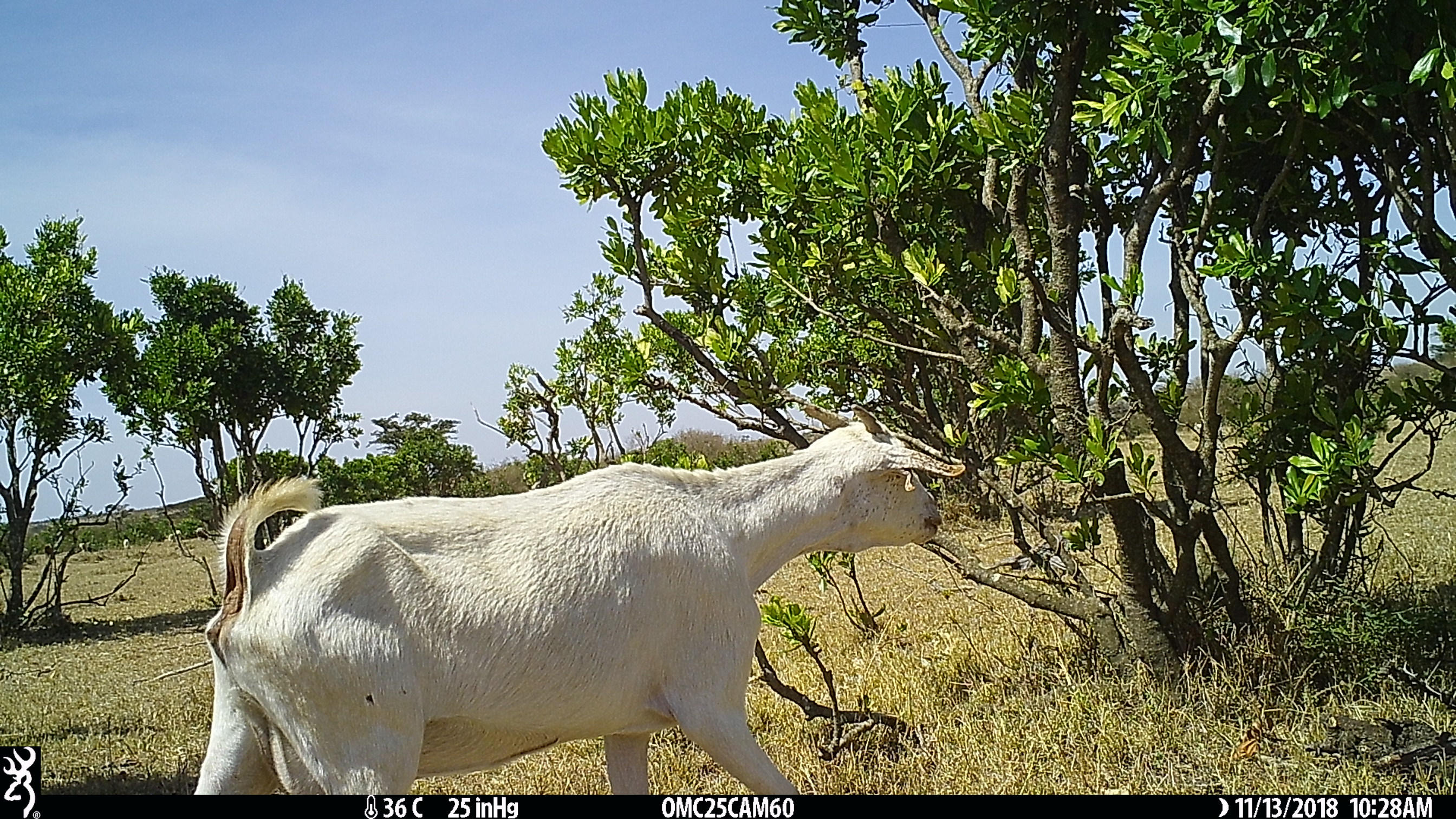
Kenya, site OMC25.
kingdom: Animalia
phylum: Chordata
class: Mammalia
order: Artiodactyla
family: Bovidae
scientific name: Bovidae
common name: sheep or goat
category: shoat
Shoat (sheep or goat) (Bovidae).